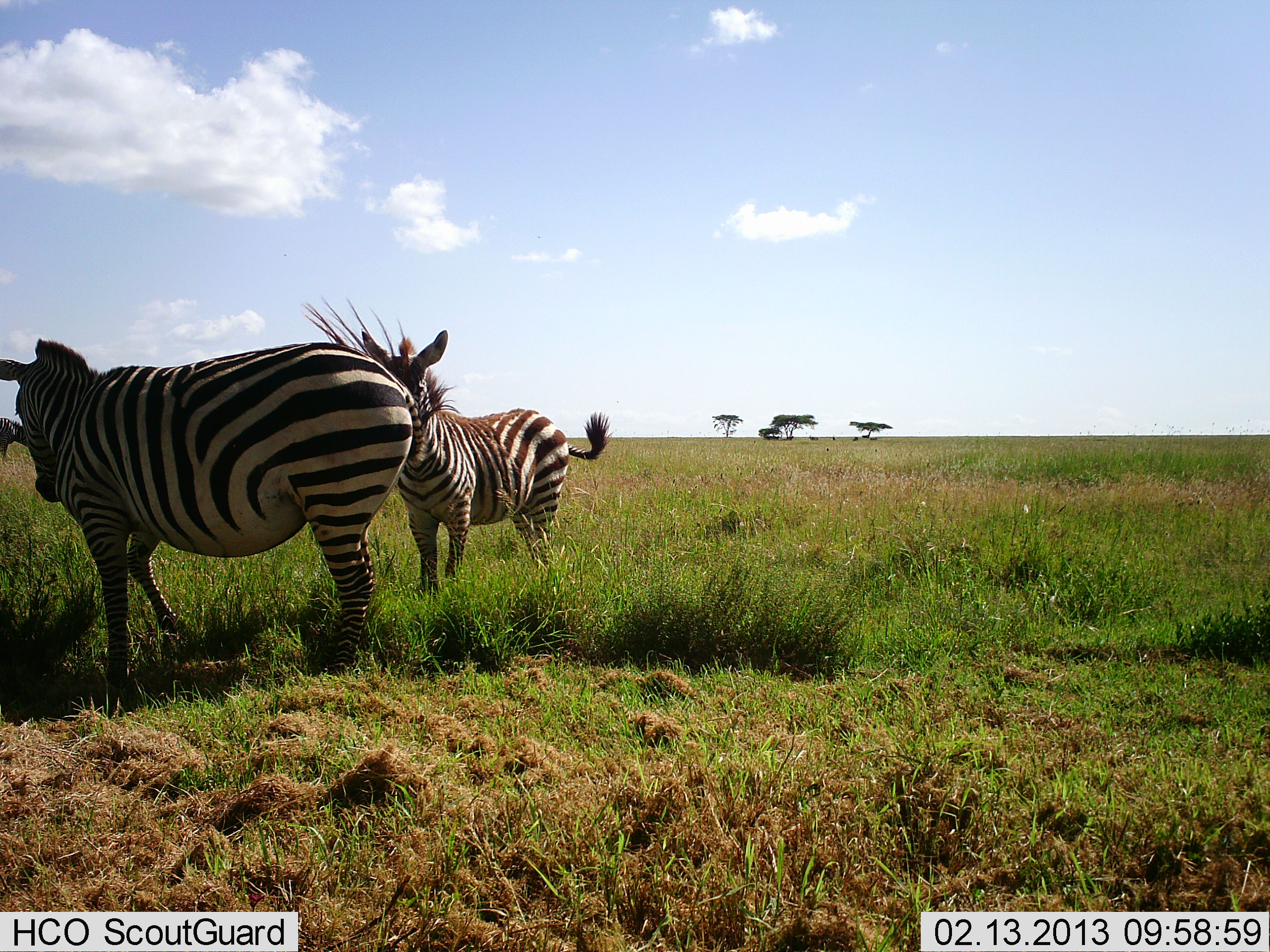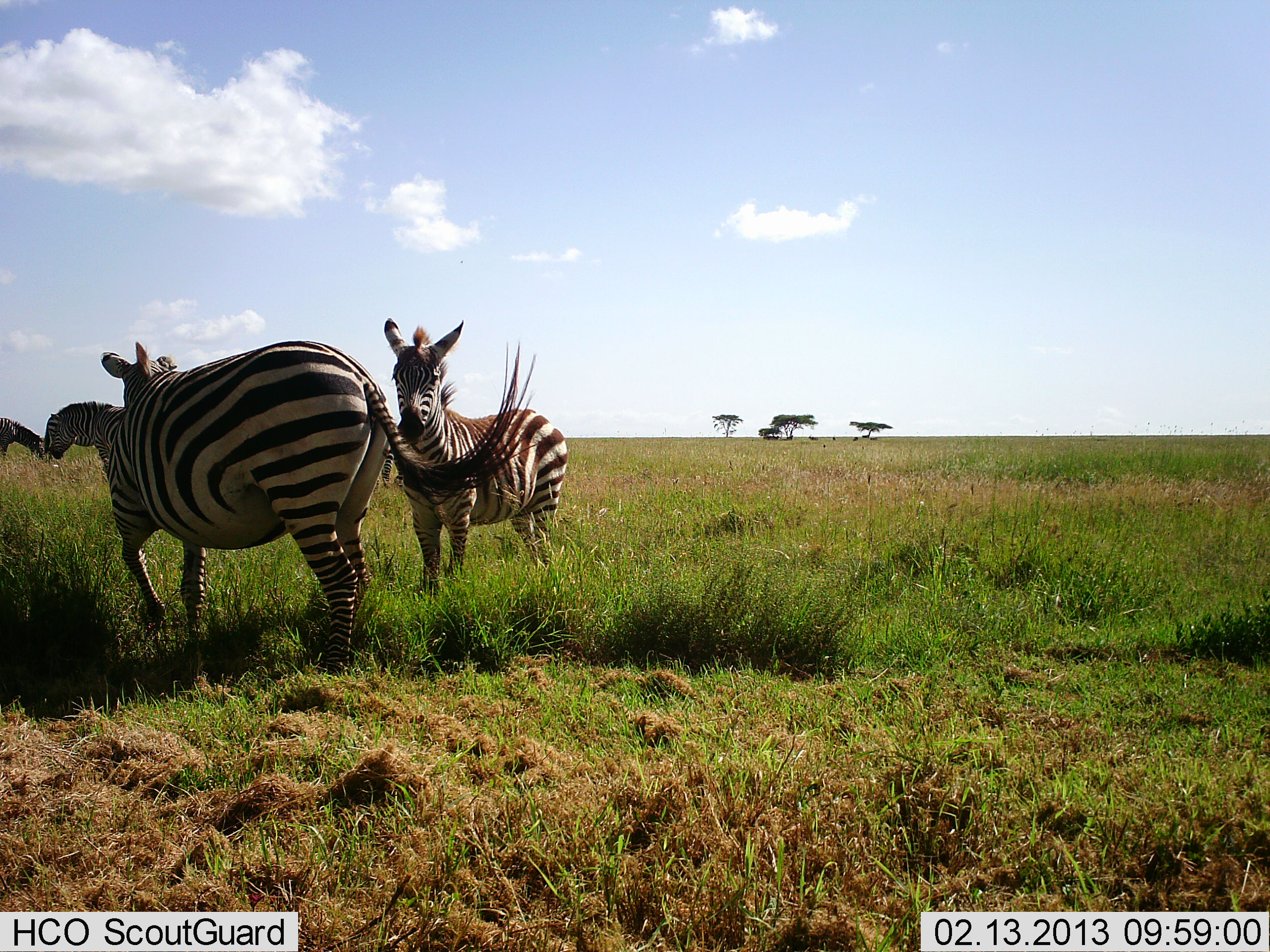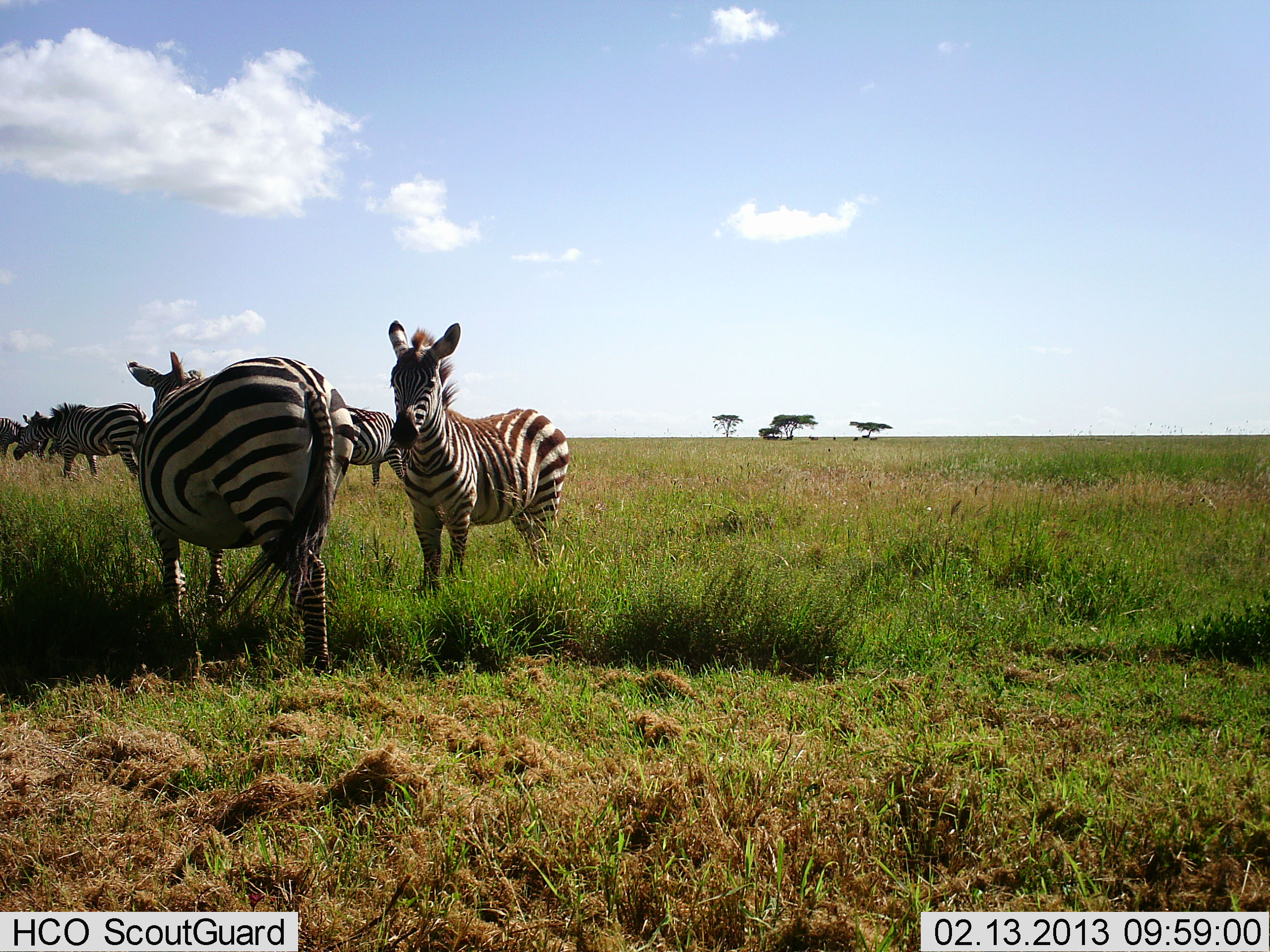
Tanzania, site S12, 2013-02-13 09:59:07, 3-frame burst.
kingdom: Animalia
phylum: Chordata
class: Mammalia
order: Perissodactyla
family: Equidae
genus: Equus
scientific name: Equus quagga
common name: plains zebra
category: zebra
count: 4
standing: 64%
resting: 12%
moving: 60%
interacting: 0%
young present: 8%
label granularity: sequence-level